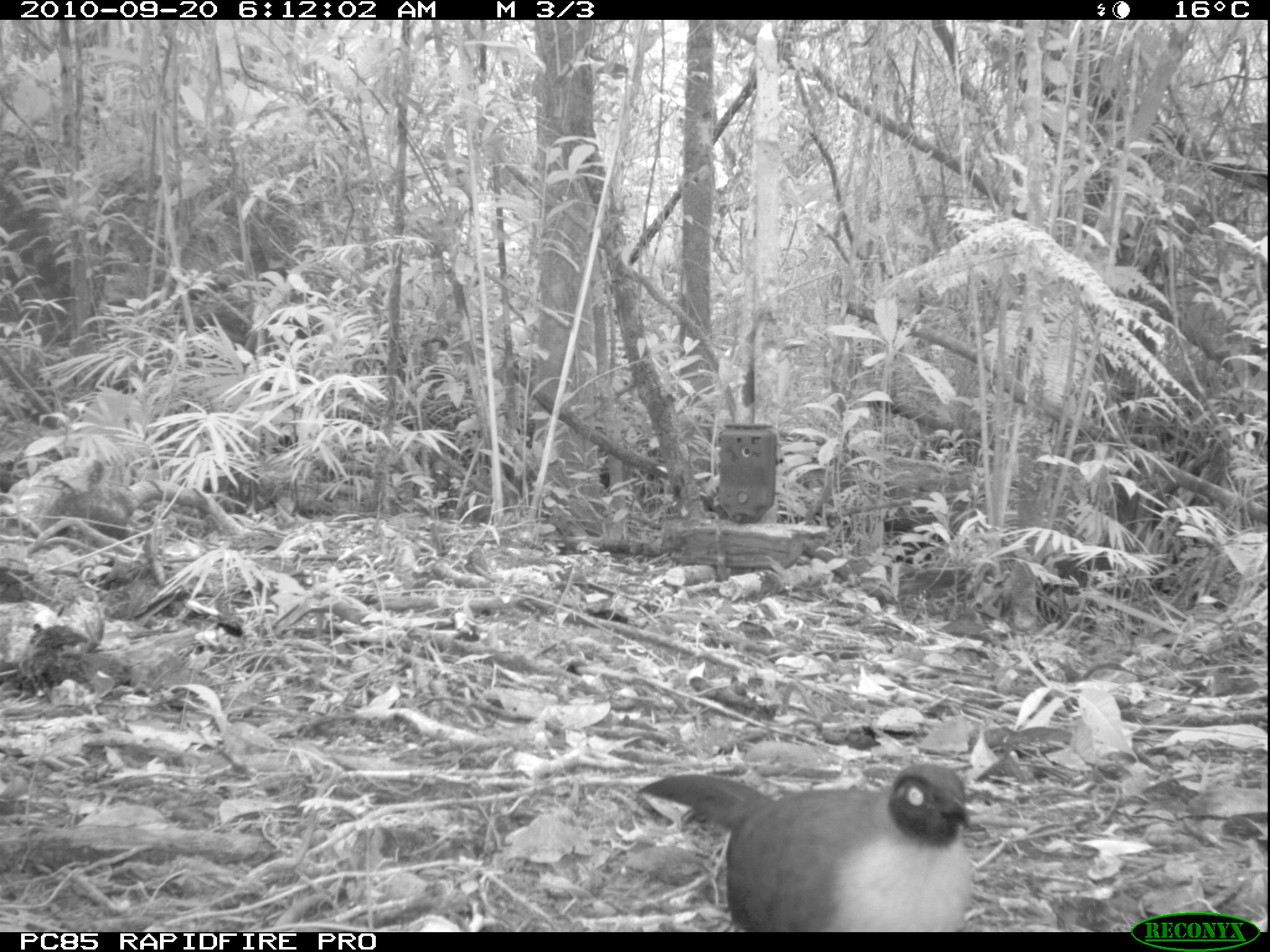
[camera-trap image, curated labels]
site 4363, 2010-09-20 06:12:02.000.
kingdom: Animalia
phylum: Chordata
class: Aves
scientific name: Aves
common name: bird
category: unknown bird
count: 1